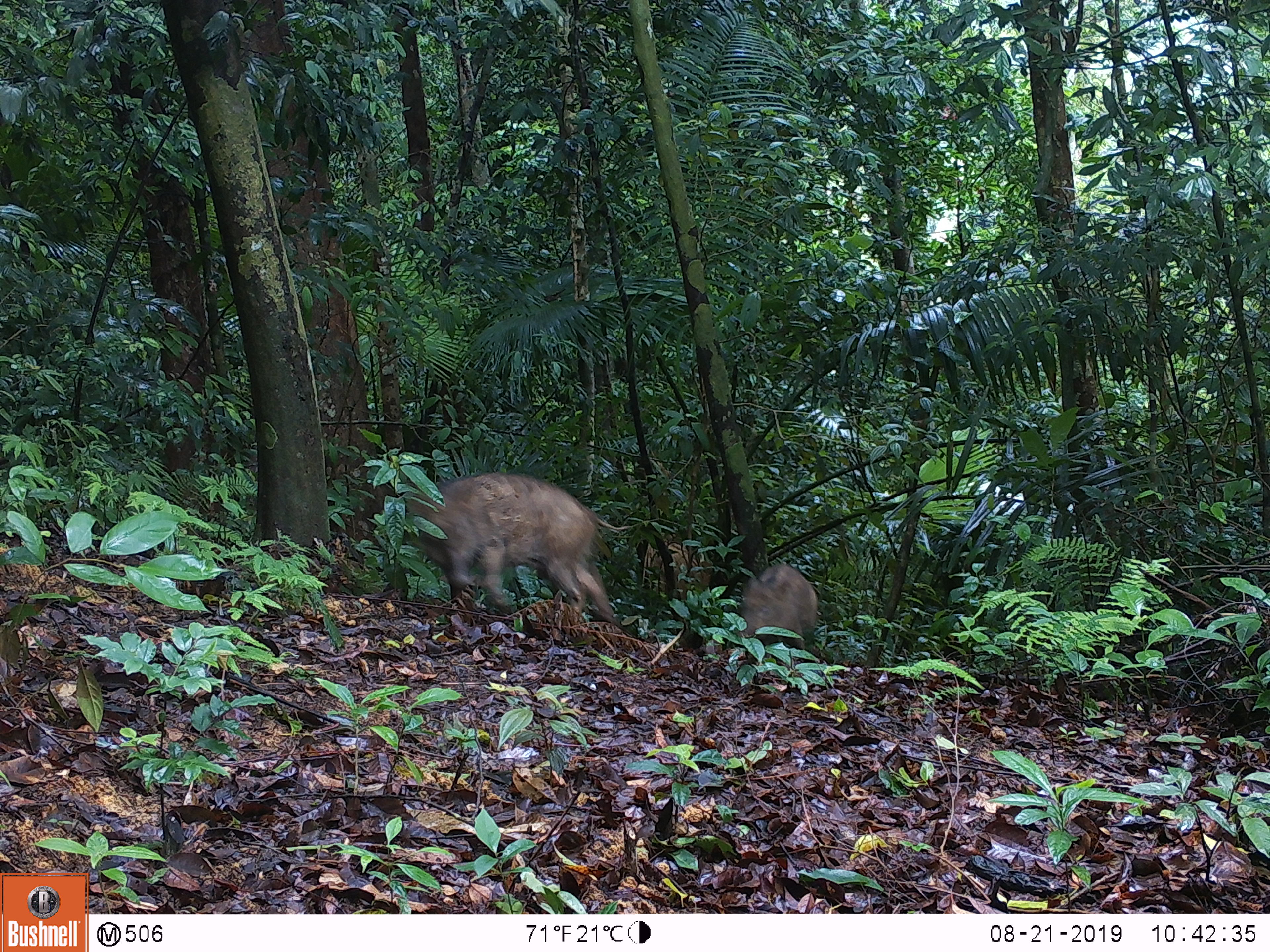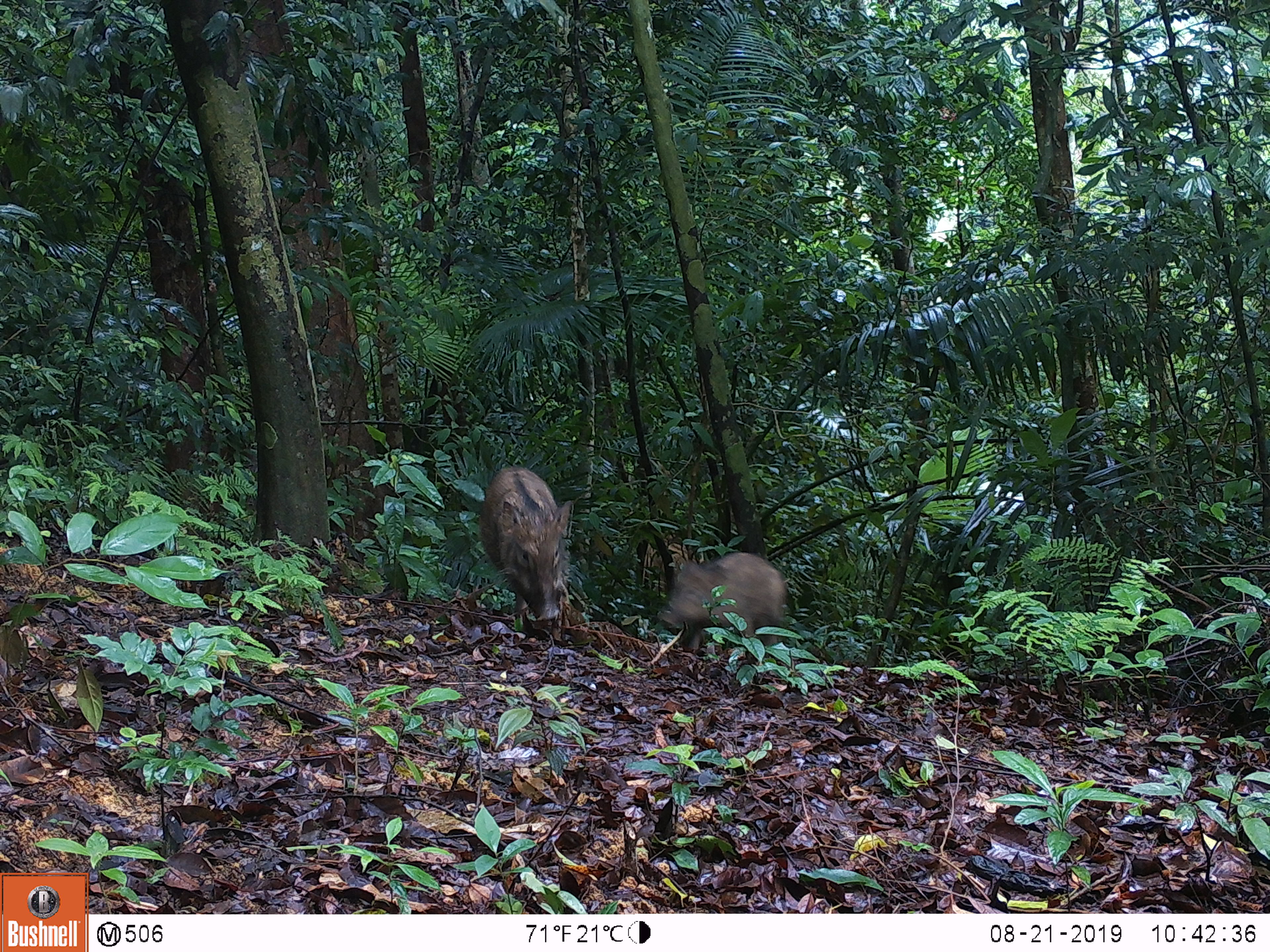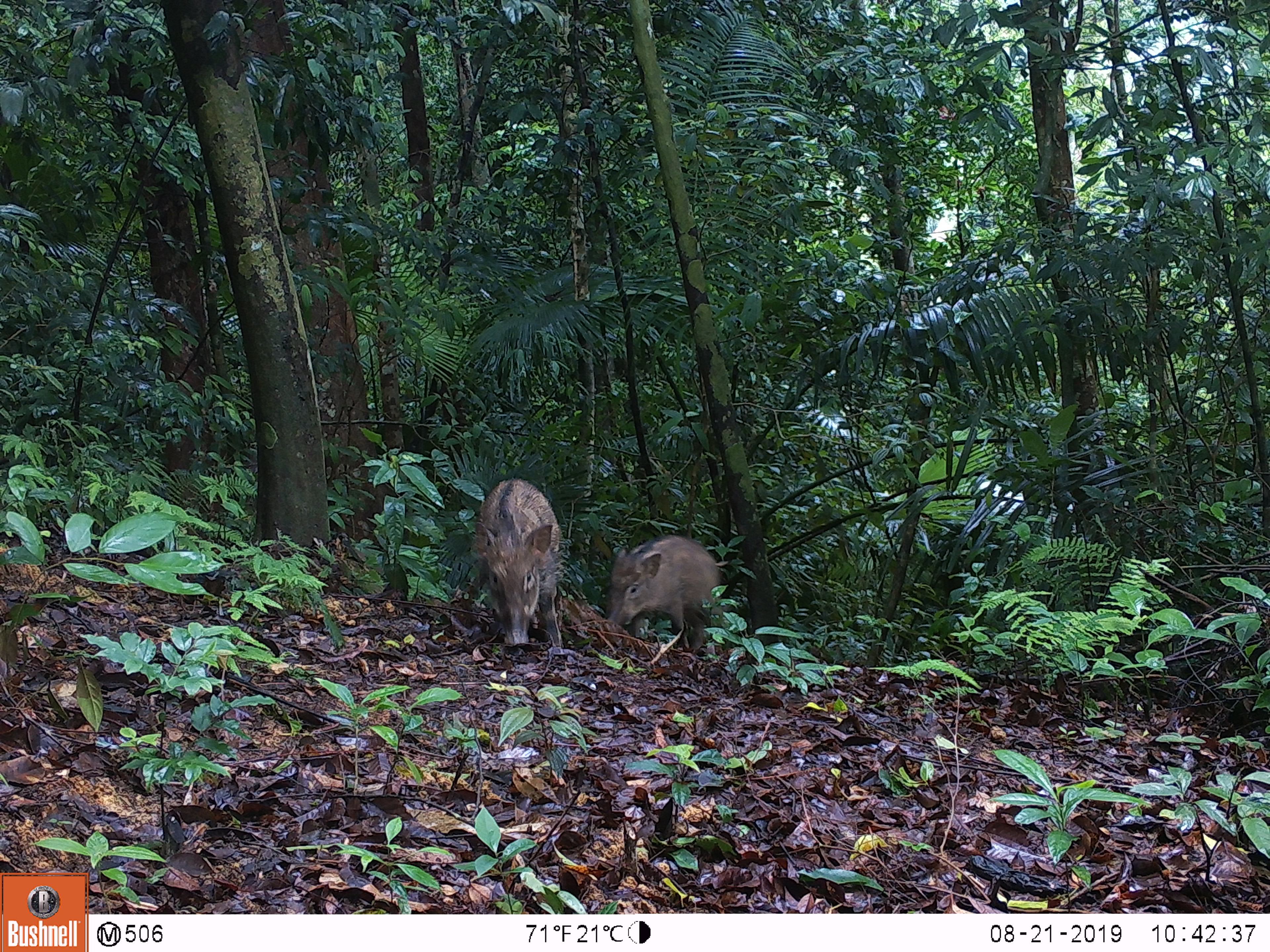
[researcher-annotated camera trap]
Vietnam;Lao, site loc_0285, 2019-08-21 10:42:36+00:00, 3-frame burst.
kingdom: Animalia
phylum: Chordata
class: Mammalia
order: Artiodactyla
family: Suidae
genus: Sus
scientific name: Sus scrofa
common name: eurasian wild pig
Eurasian wild pig (Sus scrofa). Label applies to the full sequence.